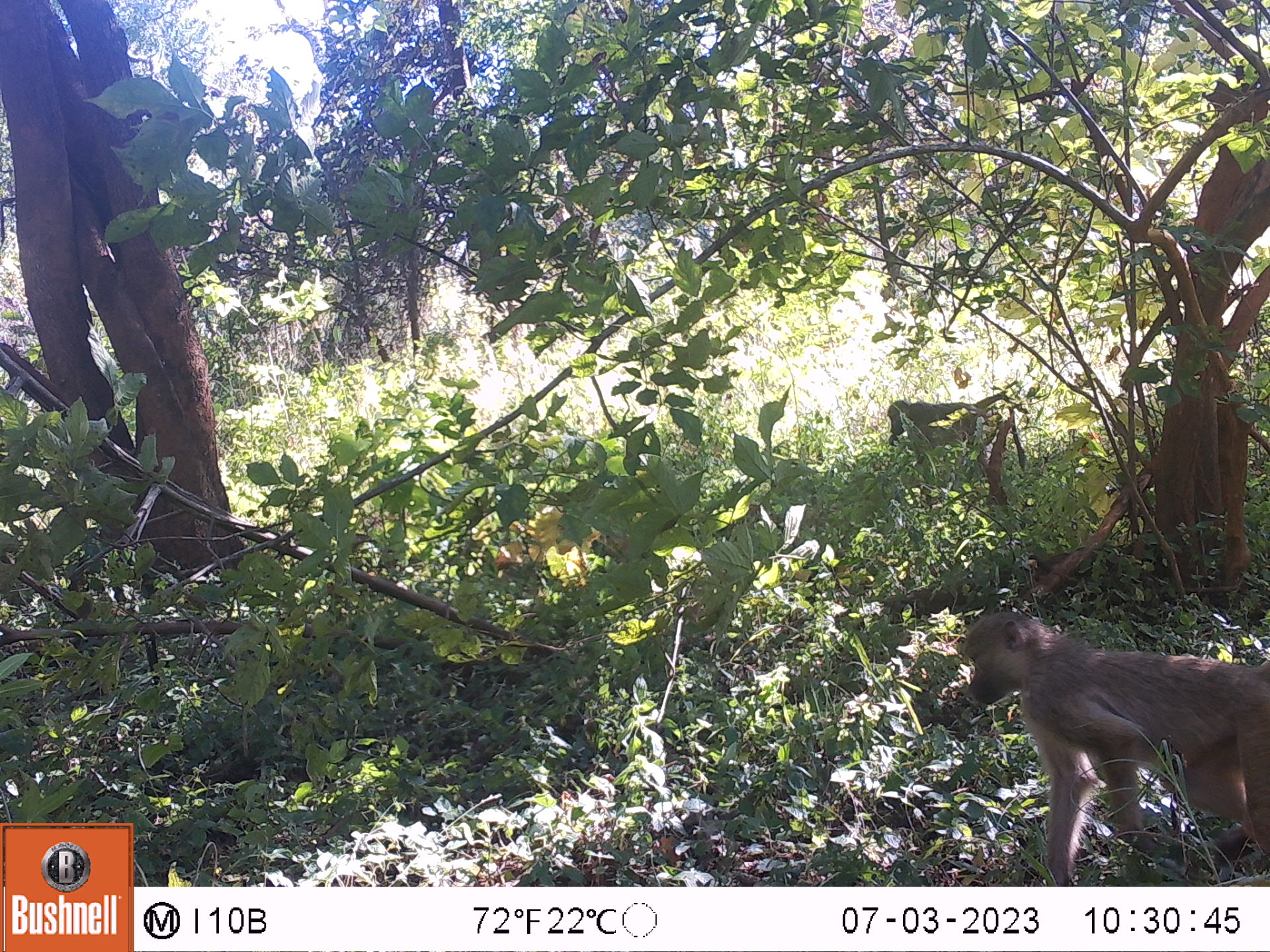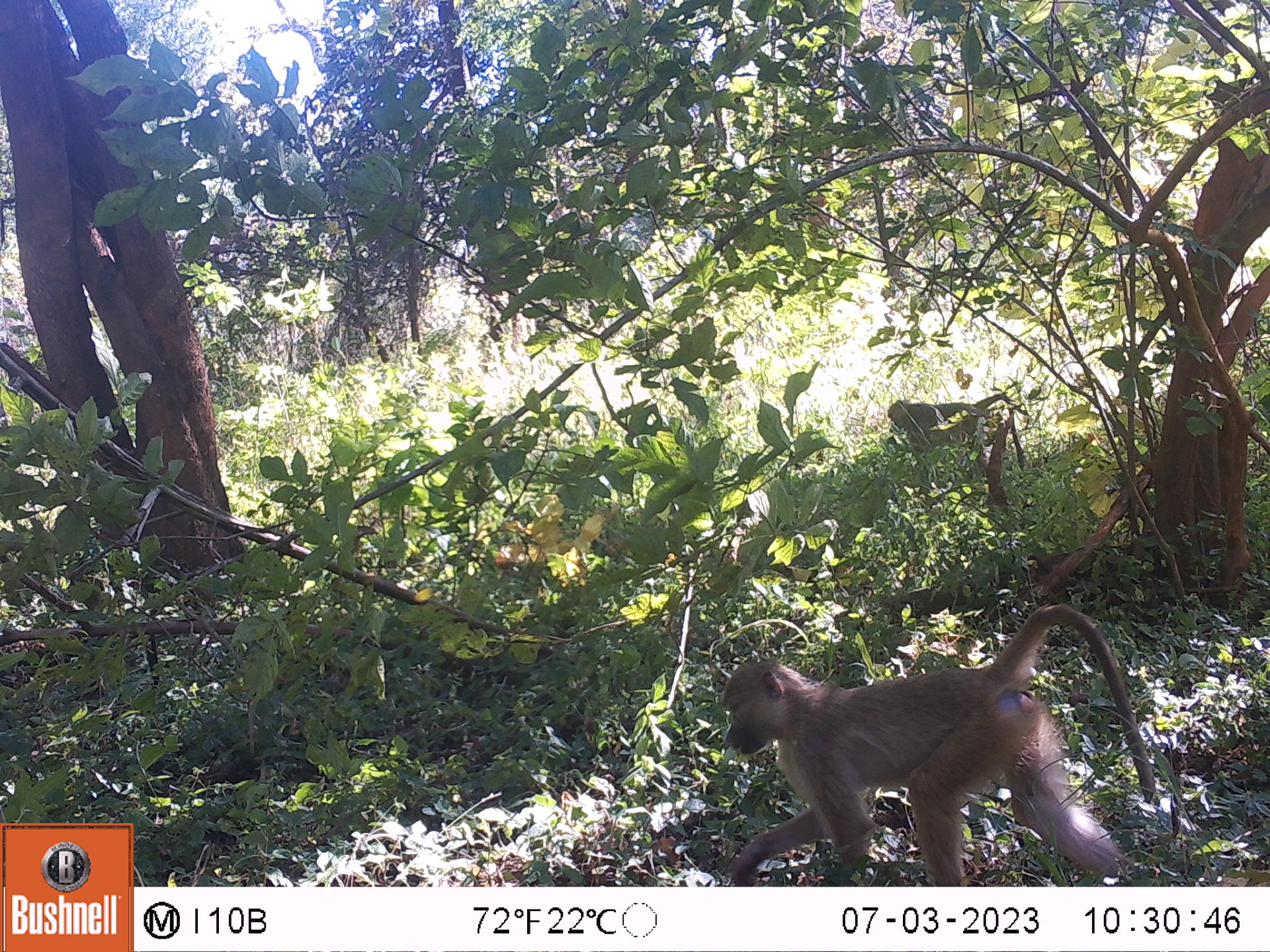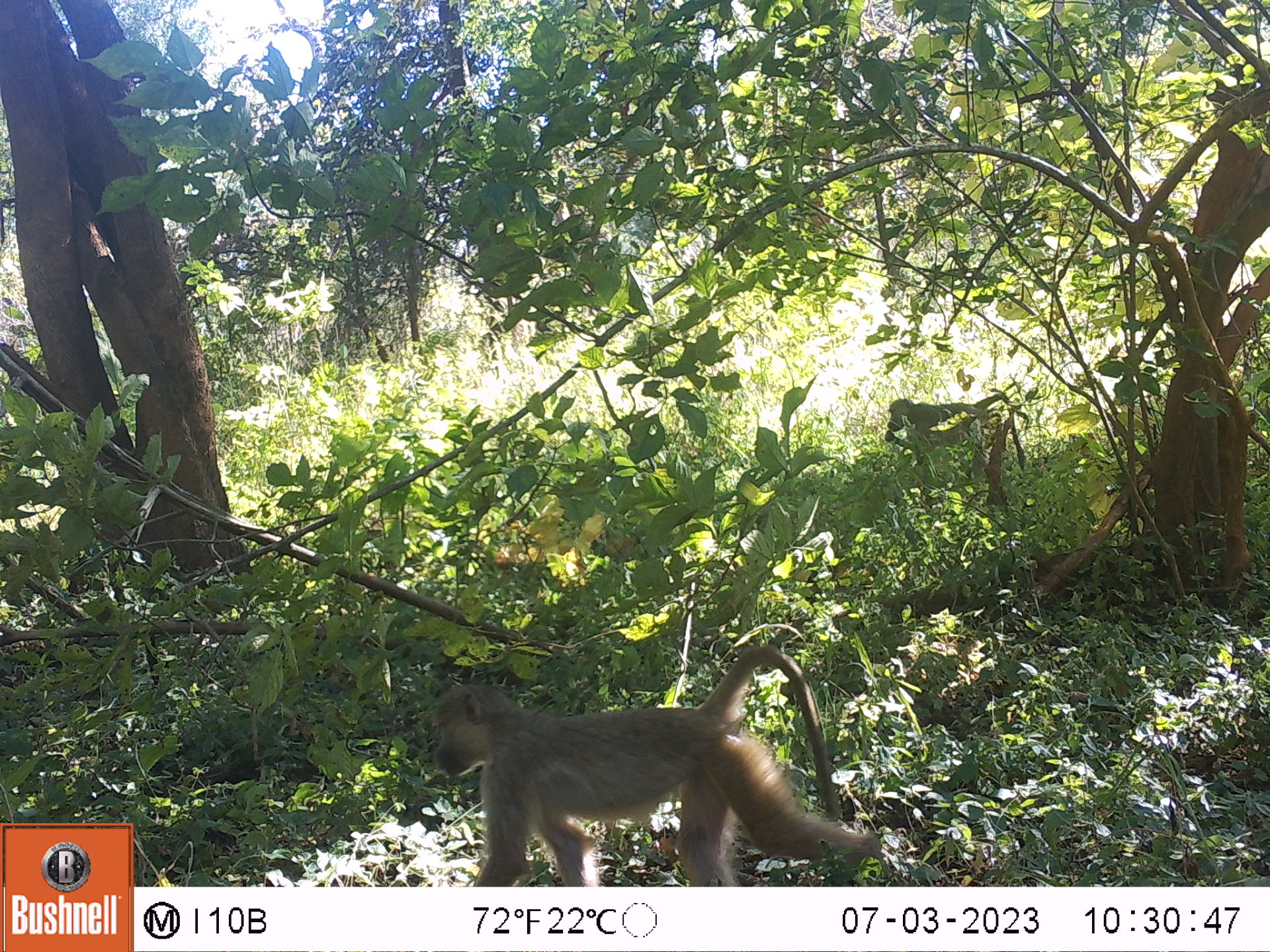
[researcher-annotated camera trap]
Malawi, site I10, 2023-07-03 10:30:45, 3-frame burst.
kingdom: Animalia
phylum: Chordata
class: Mammalia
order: Primates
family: Cercopithecidae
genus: Papio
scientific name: Papio cynocephalus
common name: yellow baboon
Yellow baboon (Papio cynocephalus), count 2.